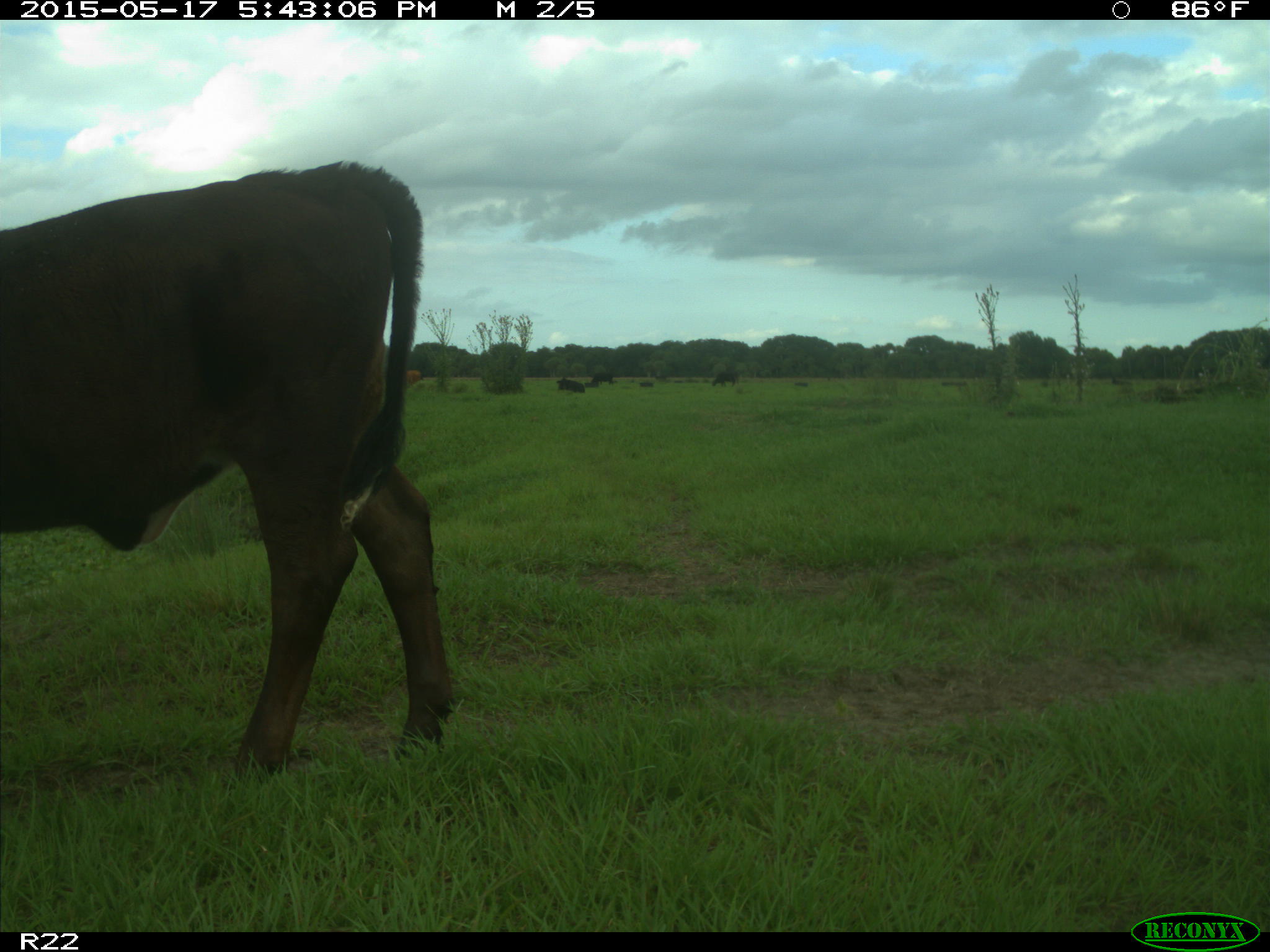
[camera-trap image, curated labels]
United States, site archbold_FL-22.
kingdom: Animalia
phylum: Chordata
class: Mammalia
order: Artiodactyla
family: Bovidae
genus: Bos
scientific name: Bos taurus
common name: domestic cow